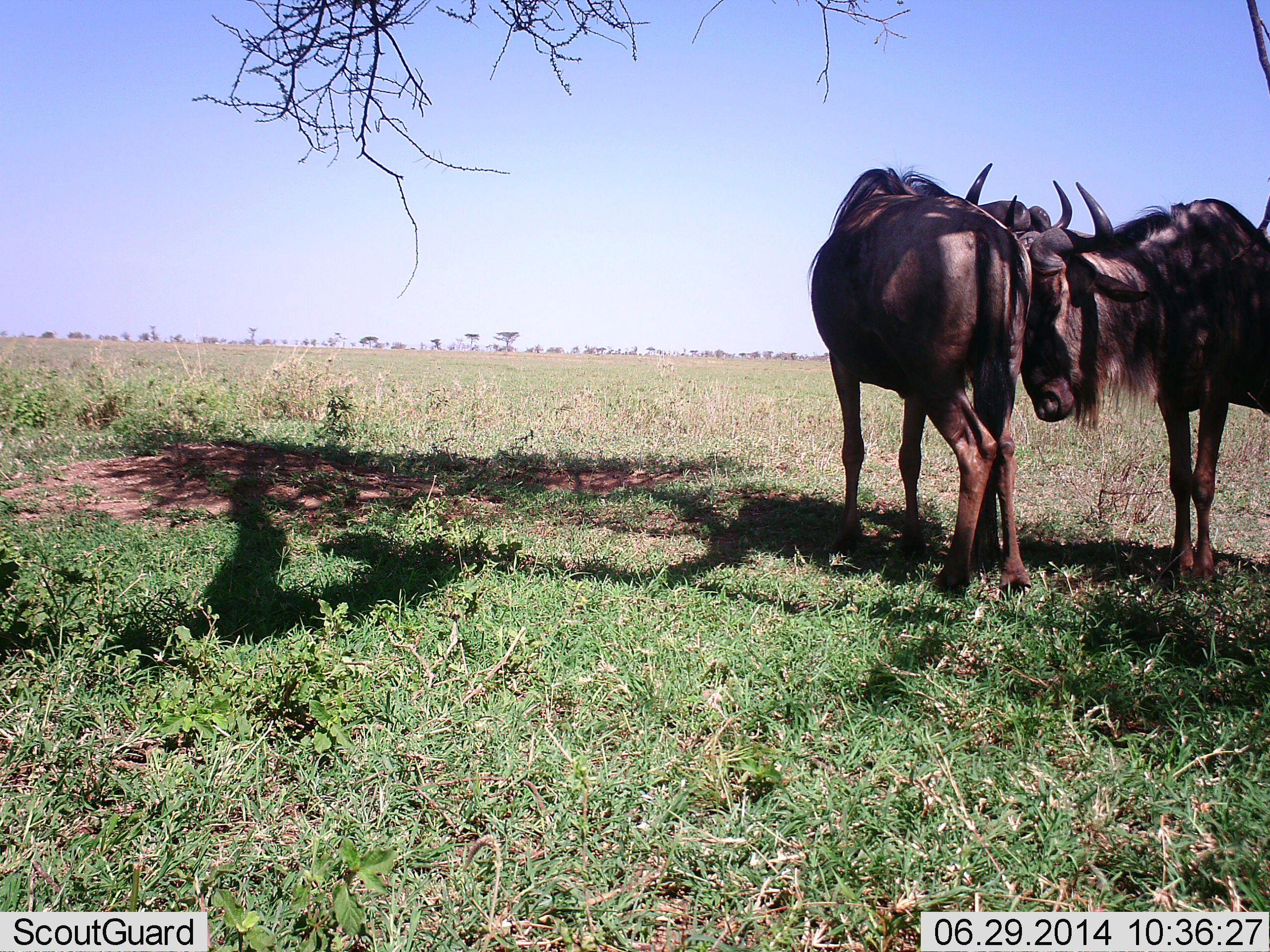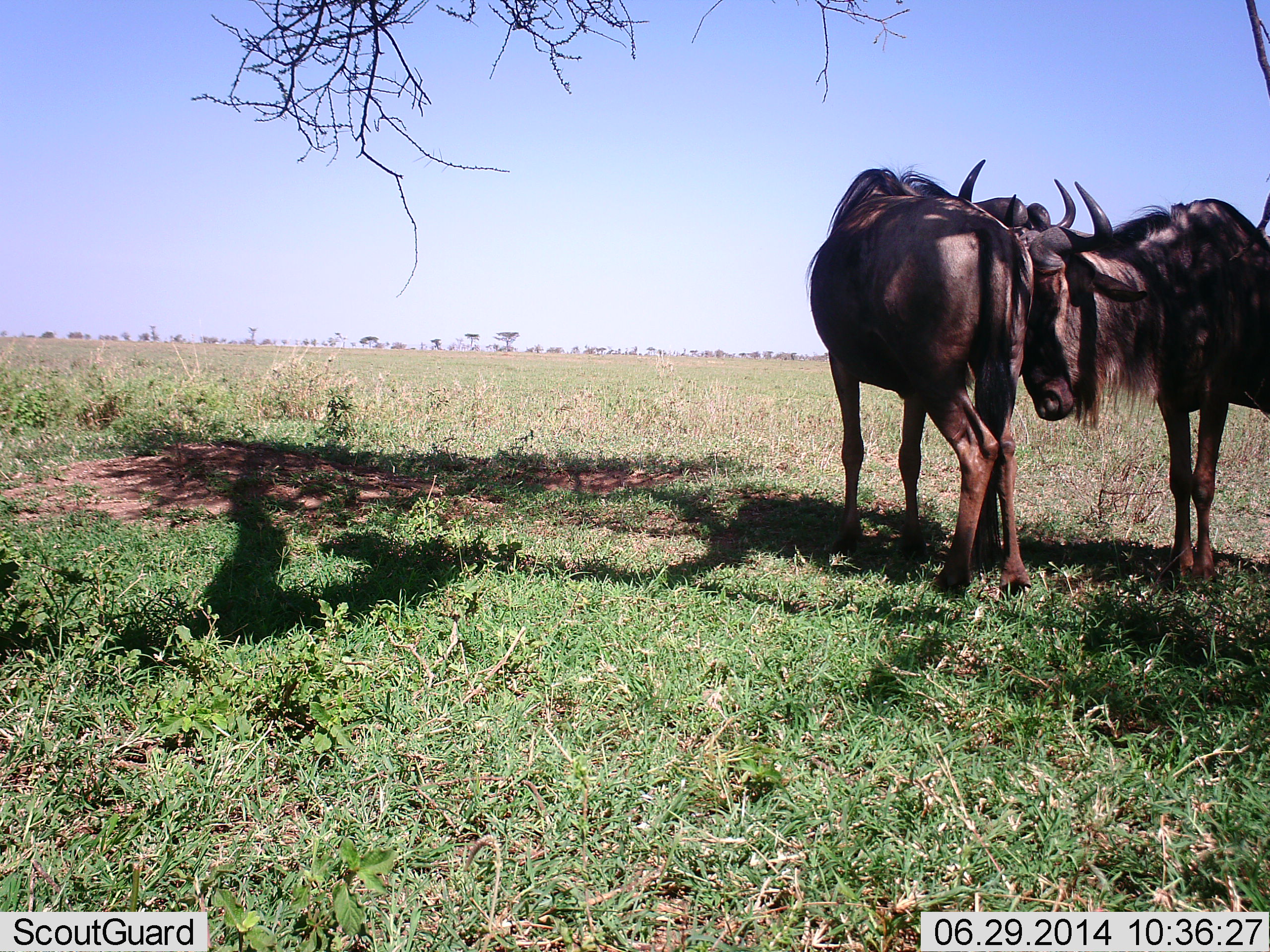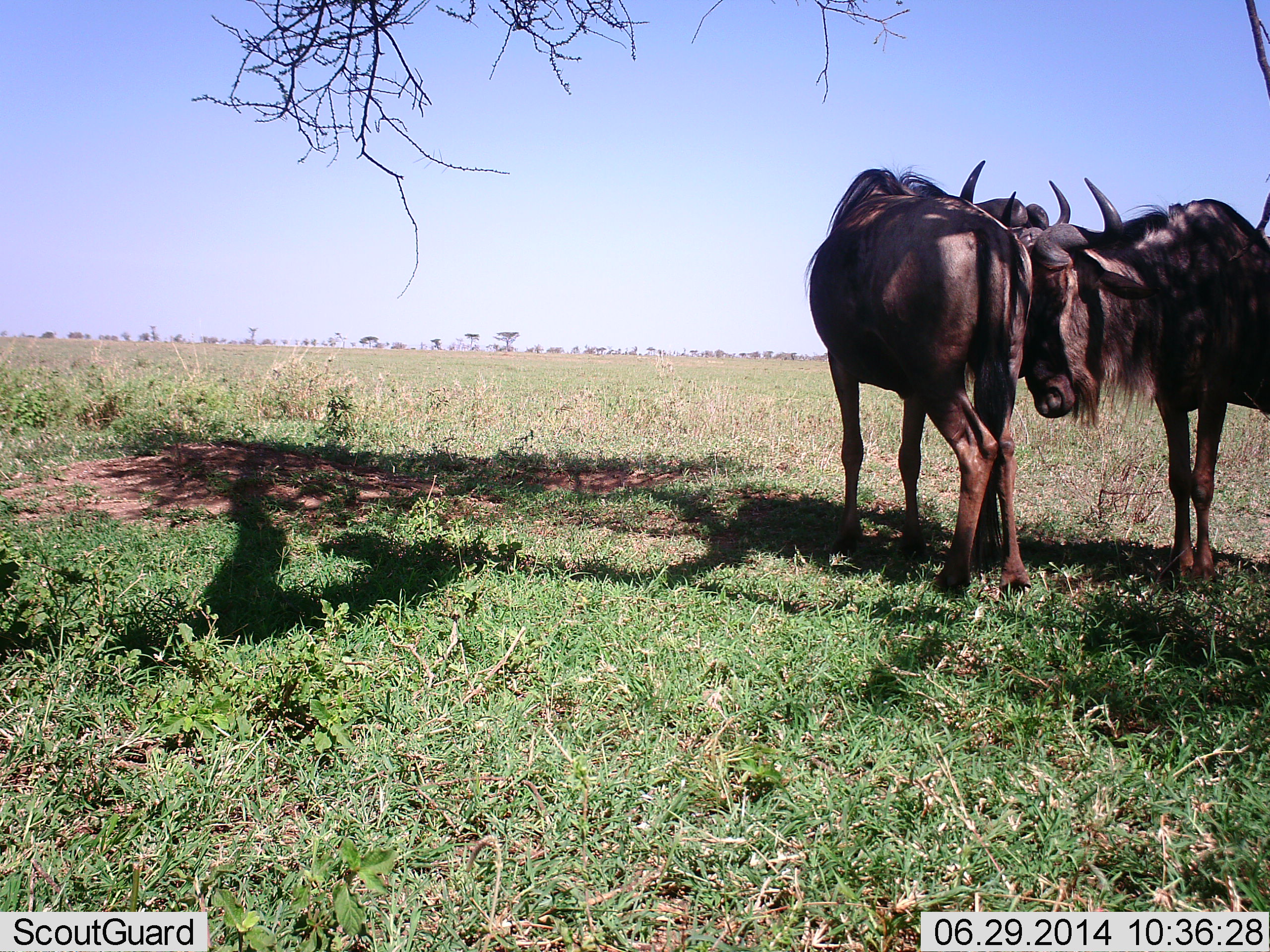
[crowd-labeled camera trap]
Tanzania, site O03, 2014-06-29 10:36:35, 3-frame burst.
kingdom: Animalia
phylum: Chordata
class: Mammalia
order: Artiodactyla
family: Bovidae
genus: Connochaetes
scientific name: Connochaetes taurinus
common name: blue wildebeest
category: wildebeest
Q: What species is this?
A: Wildebeest (blue wildebeest) (Connochaetes taurinus).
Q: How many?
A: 2.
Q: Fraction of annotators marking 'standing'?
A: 60%.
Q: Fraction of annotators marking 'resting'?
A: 0%.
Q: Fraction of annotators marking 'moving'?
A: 0%.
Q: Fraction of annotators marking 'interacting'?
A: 80%.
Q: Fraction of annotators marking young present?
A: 0%.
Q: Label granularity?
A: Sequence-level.